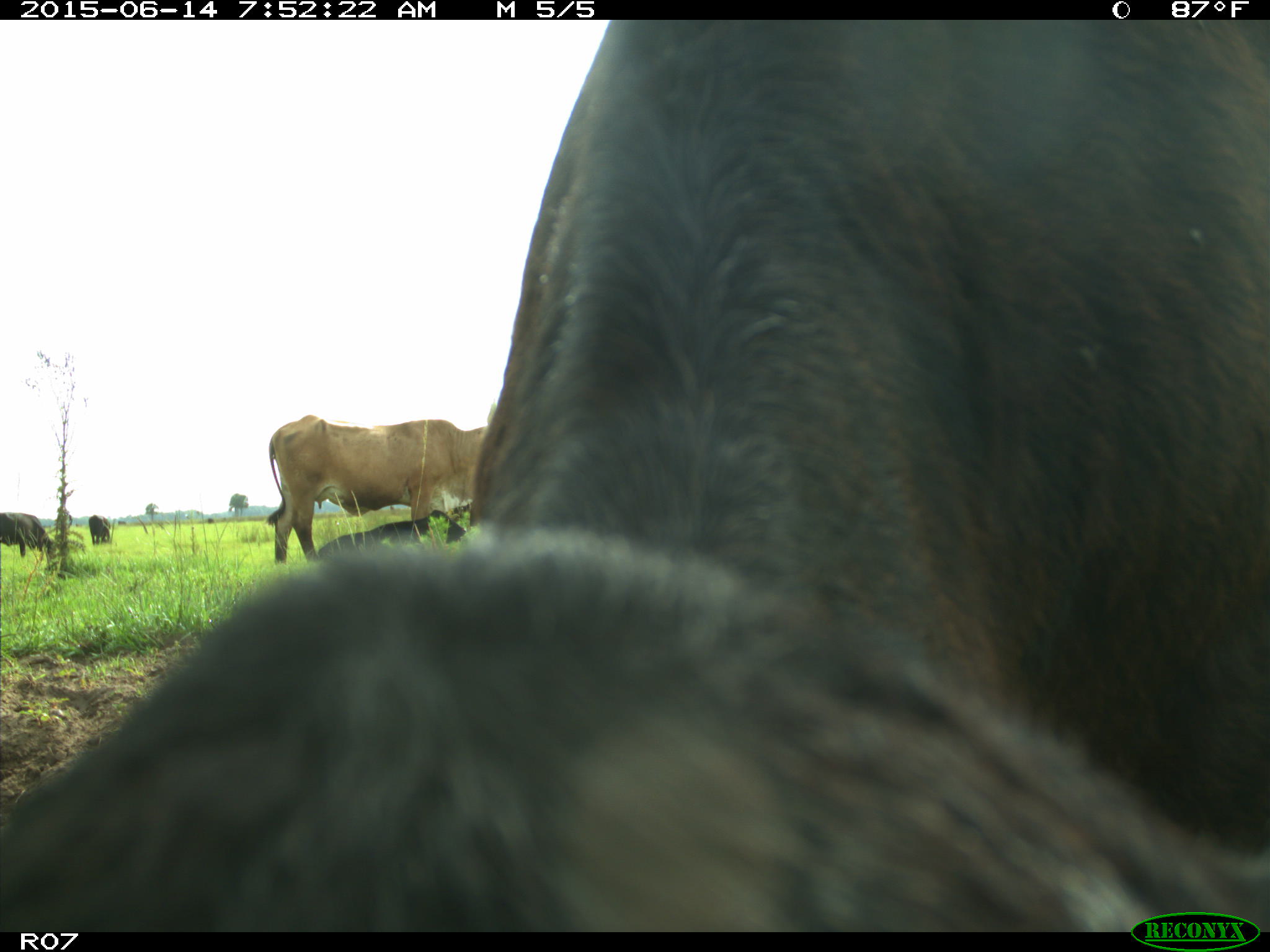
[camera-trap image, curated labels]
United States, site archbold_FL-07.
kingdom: Animalia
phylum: Chordata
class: Mammalia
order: Artiodactyla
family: Bovidae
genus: Bos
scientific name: Bos taurus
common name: domestic cow